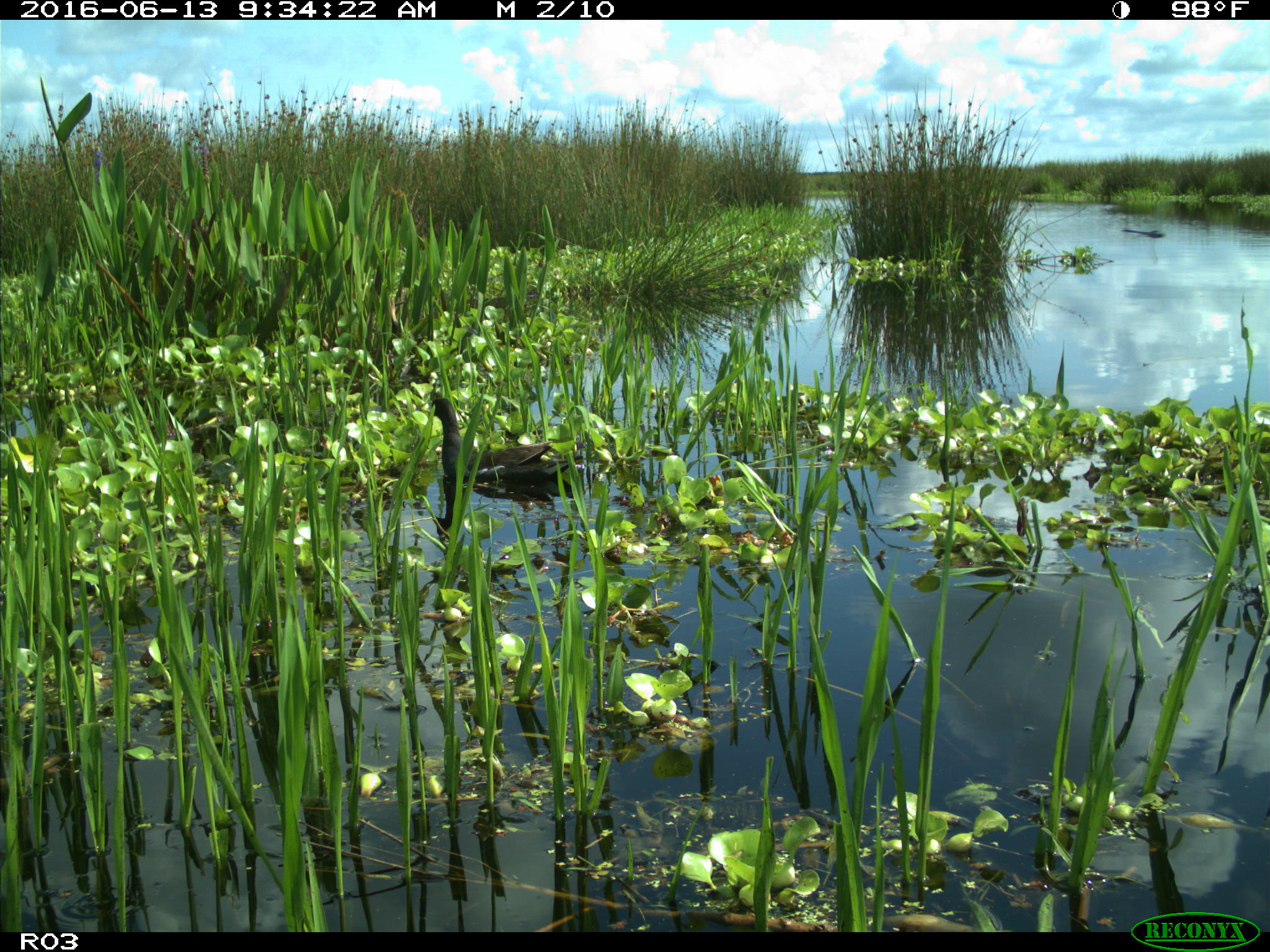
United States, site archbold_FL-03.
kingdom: Animalia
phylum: Chordata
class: Aves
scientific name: Aves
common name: birds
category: unidentified bird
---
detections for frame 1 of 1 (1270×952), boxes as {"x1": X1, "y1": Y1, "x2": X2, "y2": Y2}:
animal: {"x1": 429, "y1": 398, "x2": 585, "y2": 497}